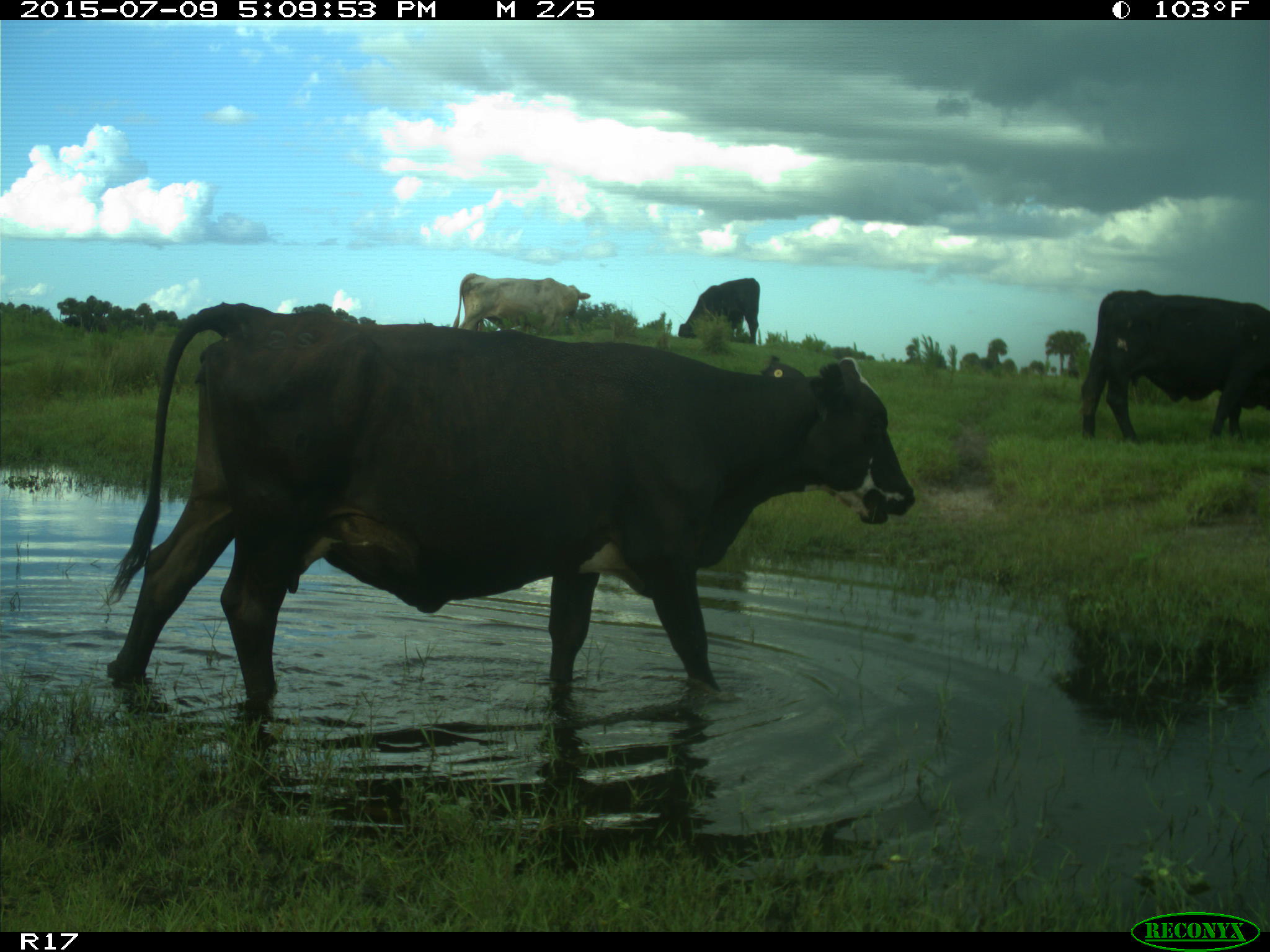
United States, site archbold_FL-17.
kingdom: Animalia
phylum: Chordata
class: Mammalia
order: Artiodactyla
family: Bovidae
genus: Bos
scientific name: Bos taurus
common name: domestic cow